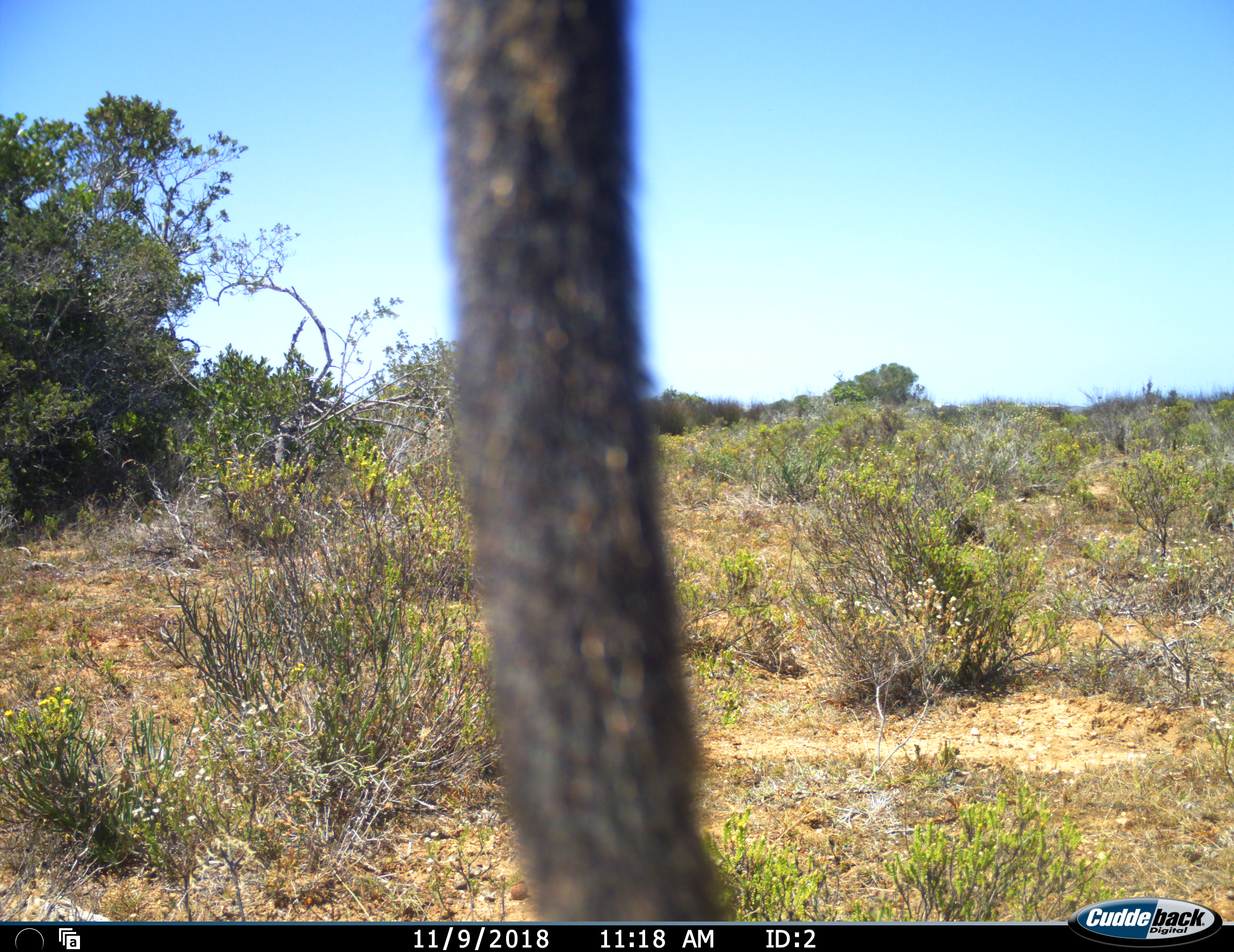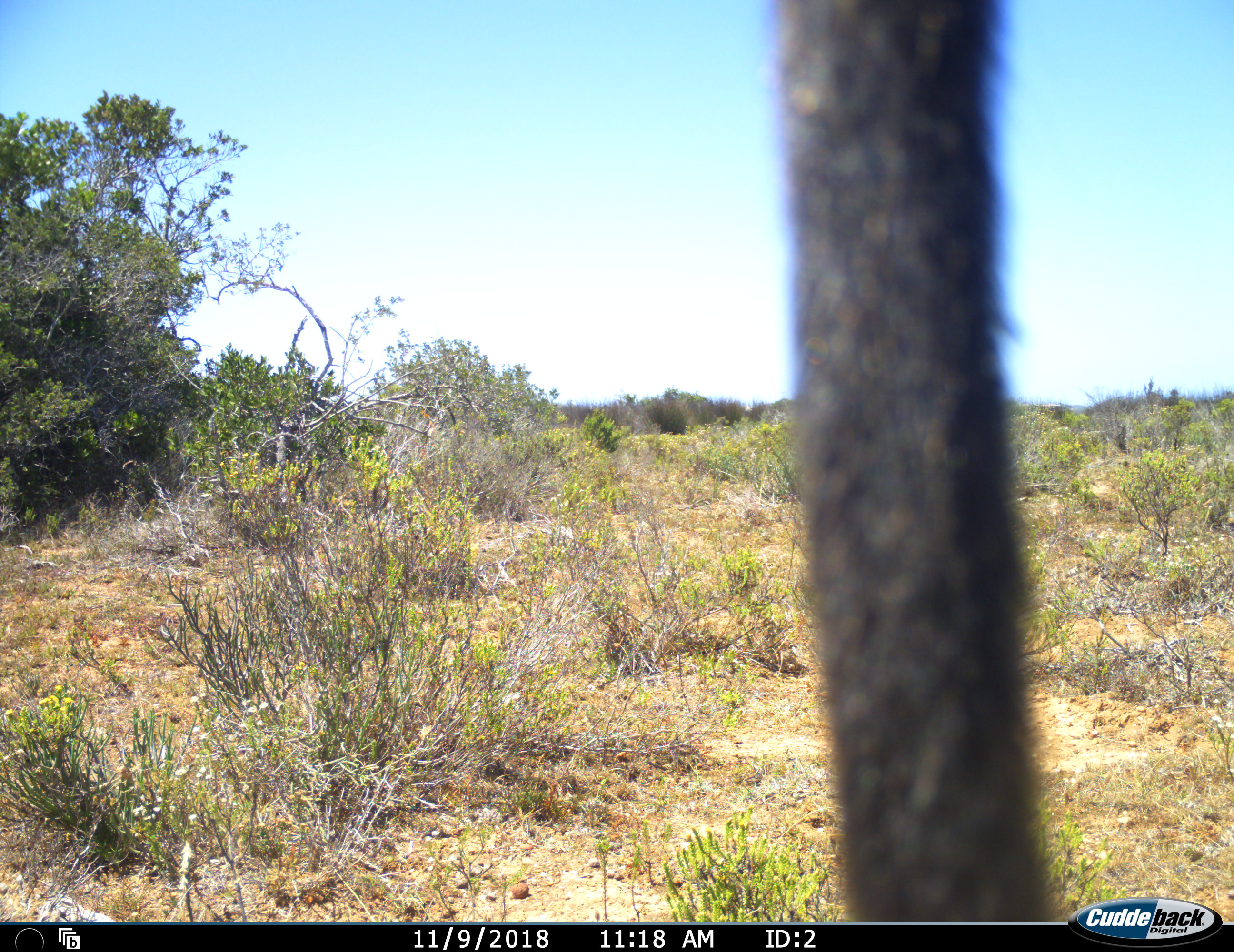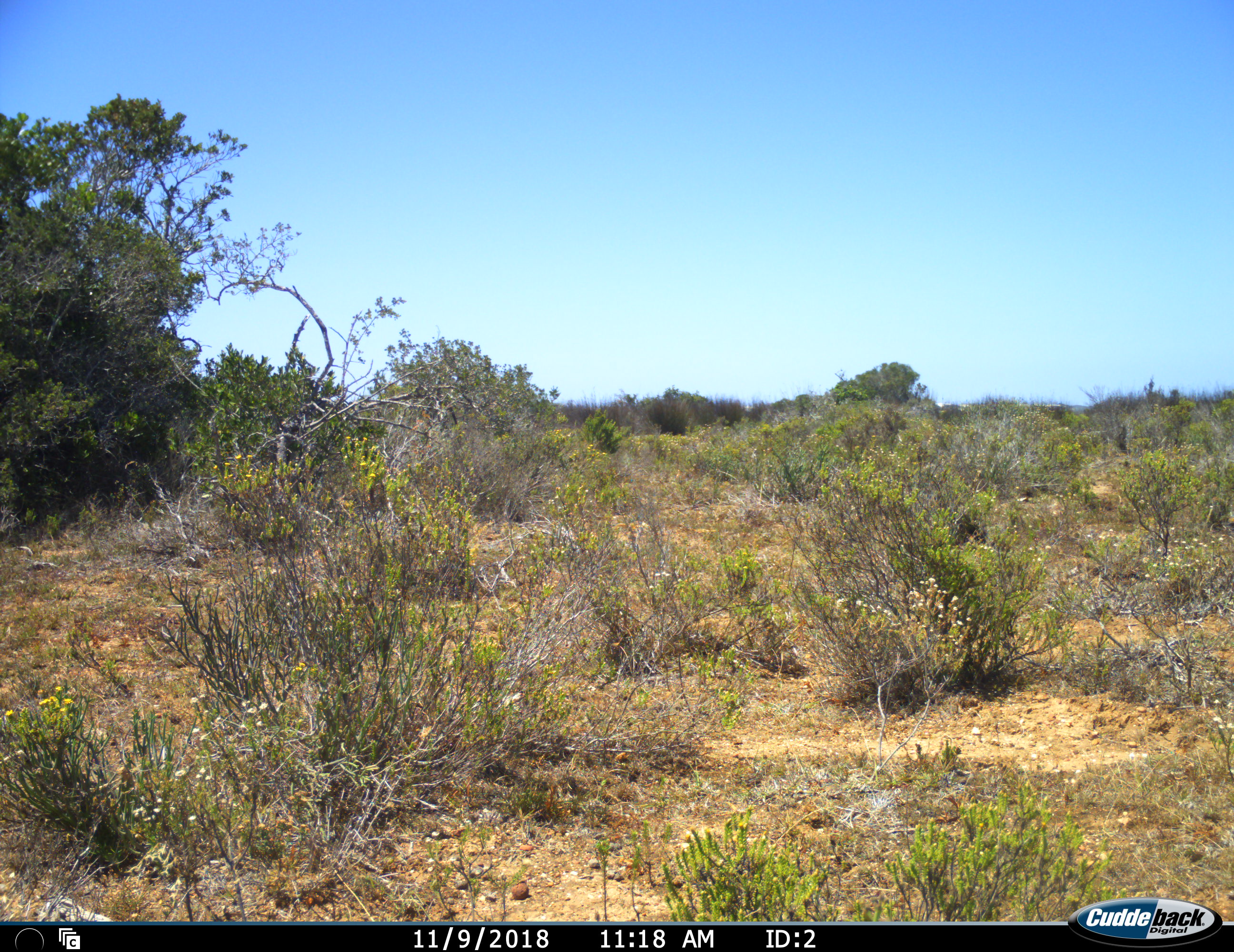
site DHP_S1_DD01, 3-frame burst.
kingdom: Animalia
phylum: Chordata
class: Aves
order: Struthioniformes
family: Struthionidae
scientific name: Struthionidae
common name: ostrich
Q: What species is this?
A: Ostrich (Struthionidae).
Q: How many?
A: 1.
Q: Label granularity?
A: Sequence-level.